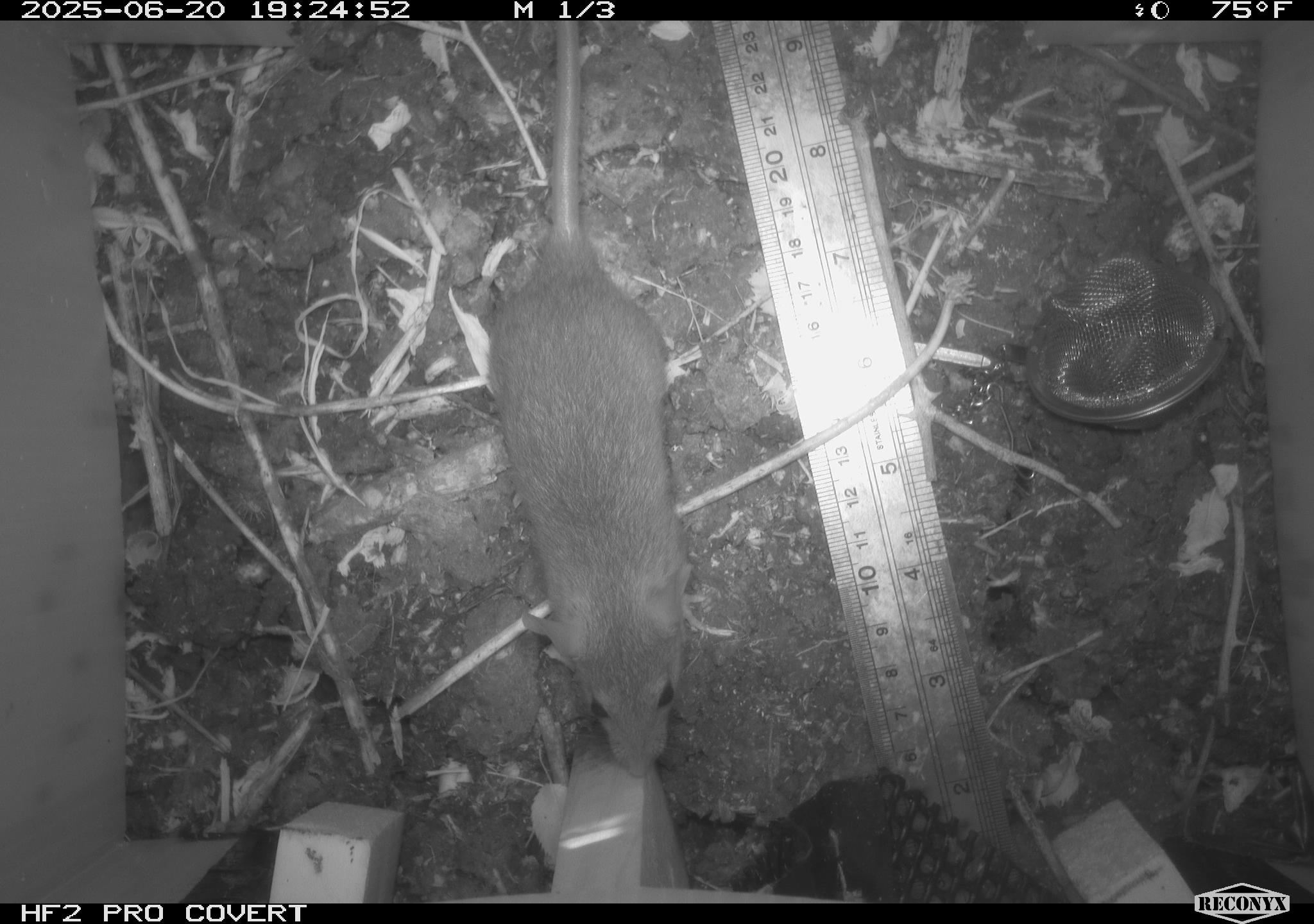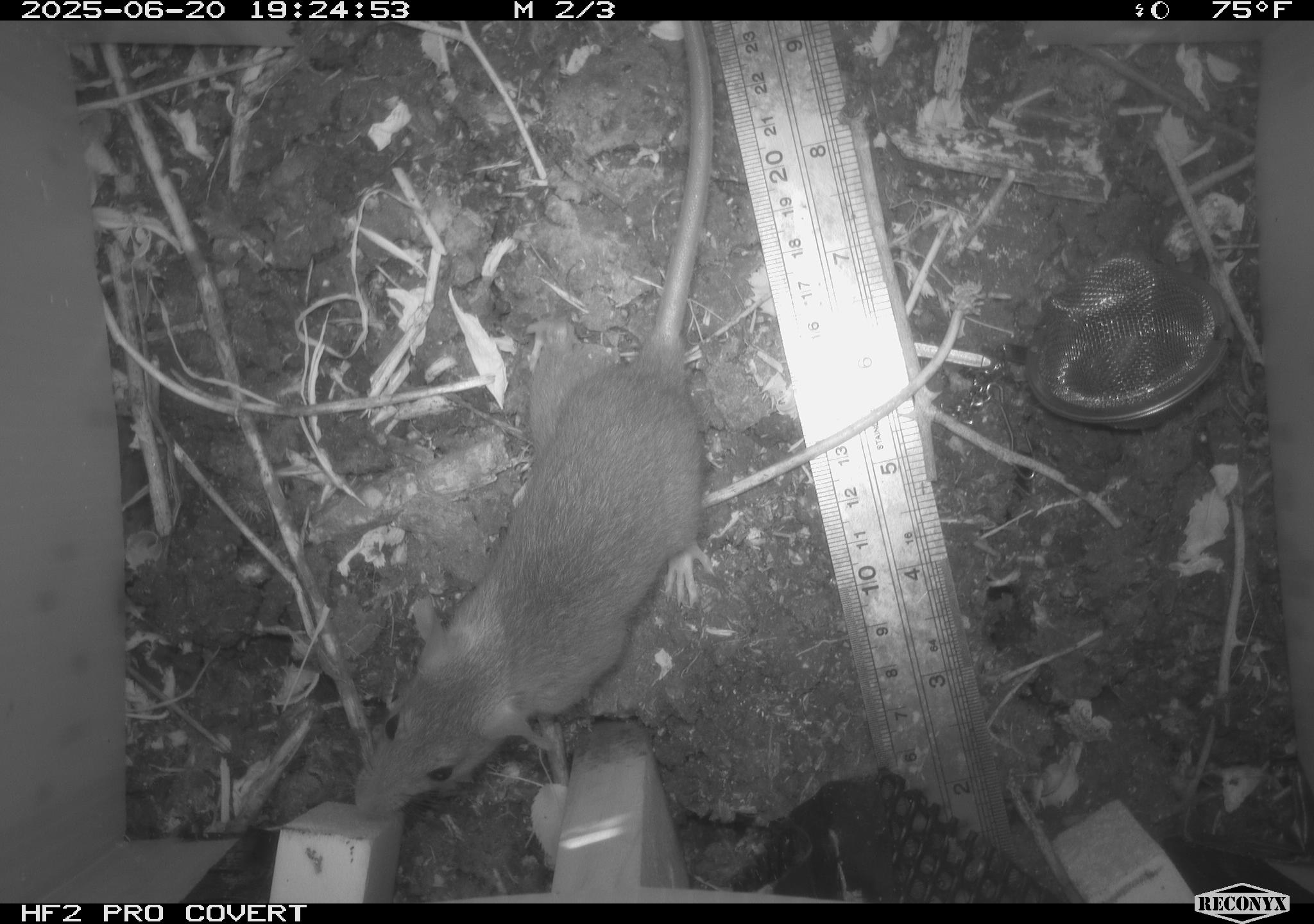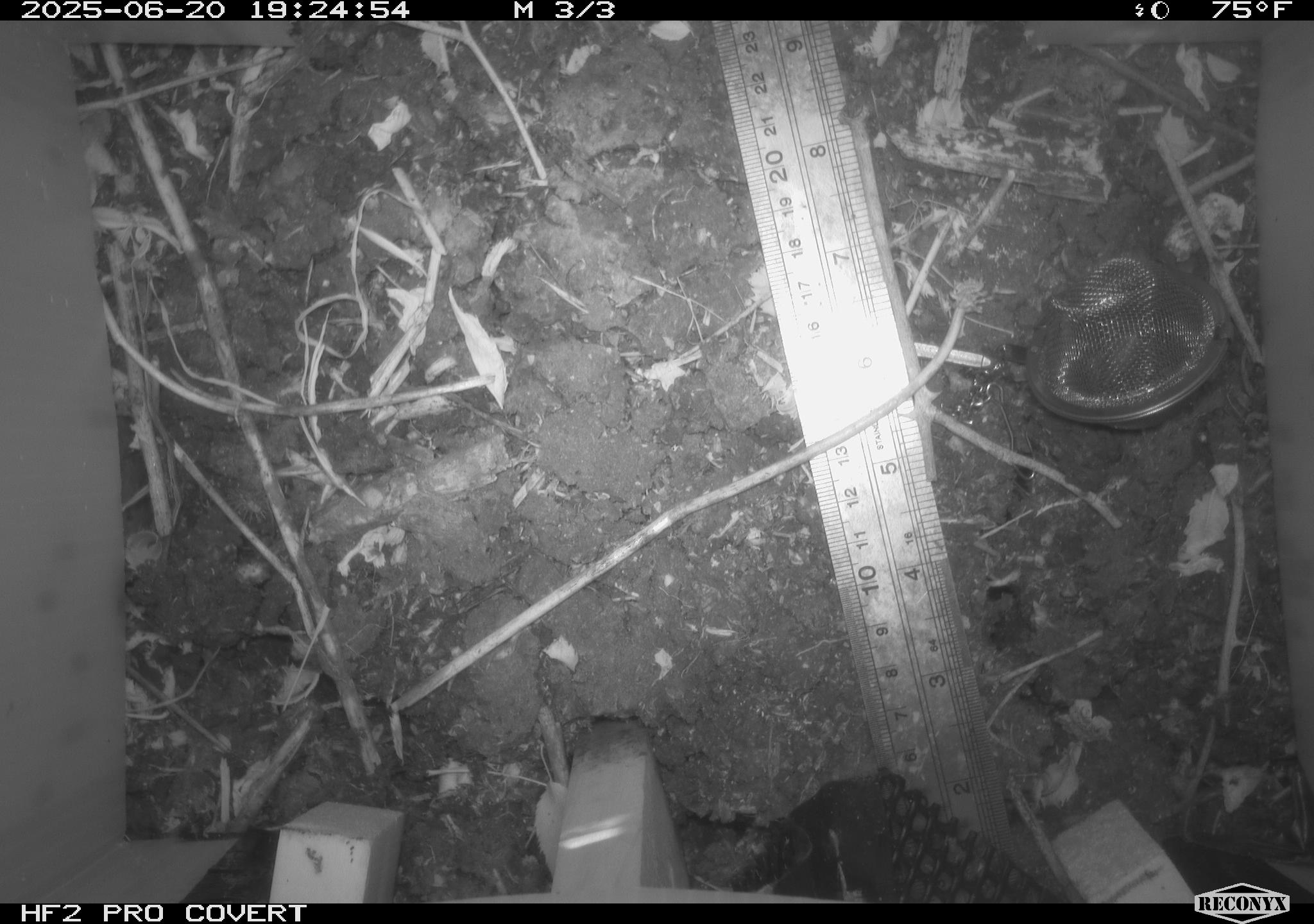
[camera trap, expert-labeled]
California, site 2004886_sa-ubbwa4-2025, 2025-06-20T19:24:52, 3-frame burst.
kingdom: Animalia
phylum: Chordata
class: Mammalia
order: Rodentia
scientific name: Rodentia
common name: rodent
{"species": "rodent (Rodentia)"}